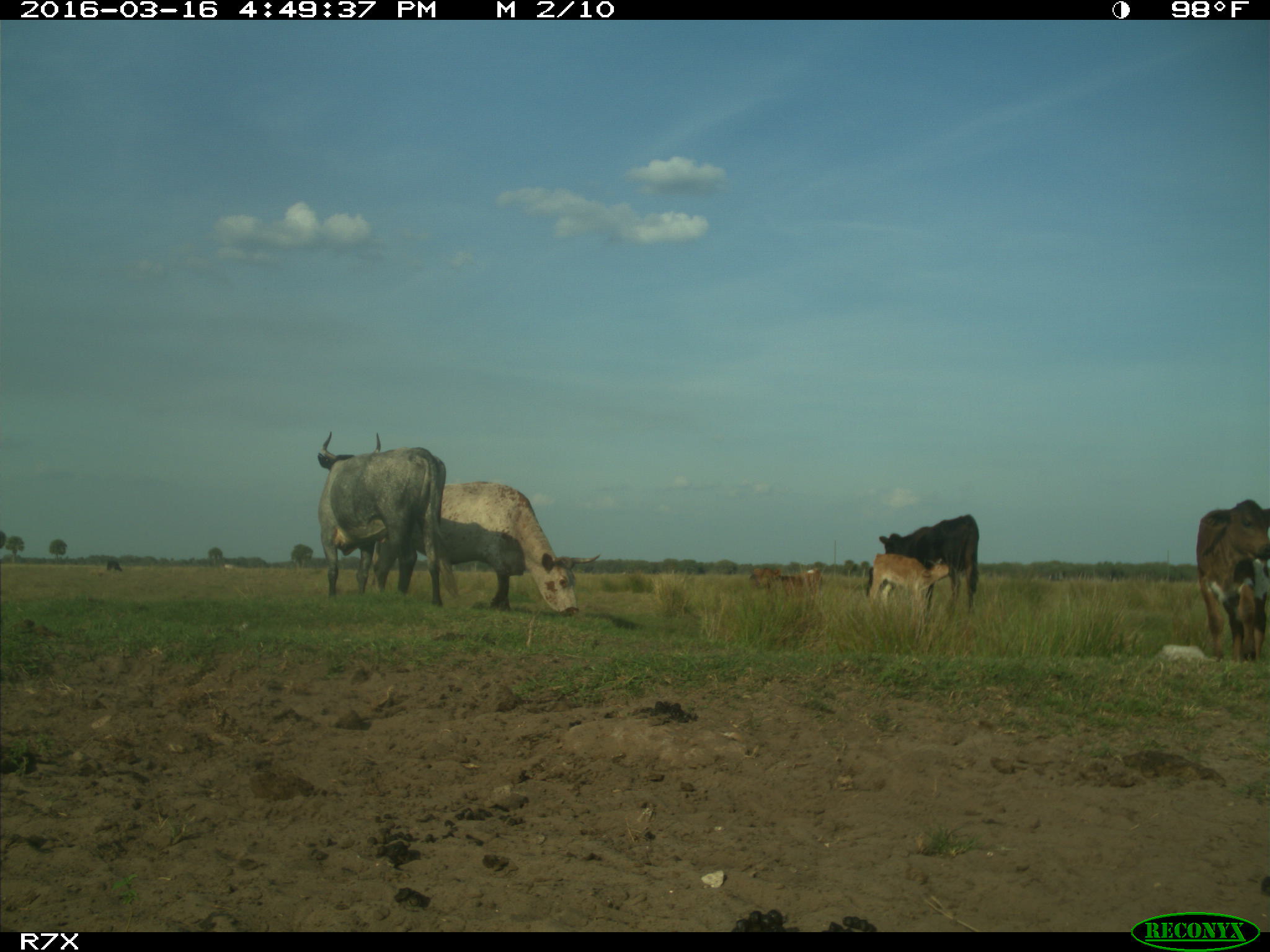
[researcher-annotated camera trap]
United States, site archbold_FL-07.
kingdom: Animalia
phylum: Chordata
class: Mammalia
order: Artiodactyla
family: Bovidae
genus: Bos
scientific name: Bos taurus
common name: domestic cow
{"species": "Bos taurus (domestic cow)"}